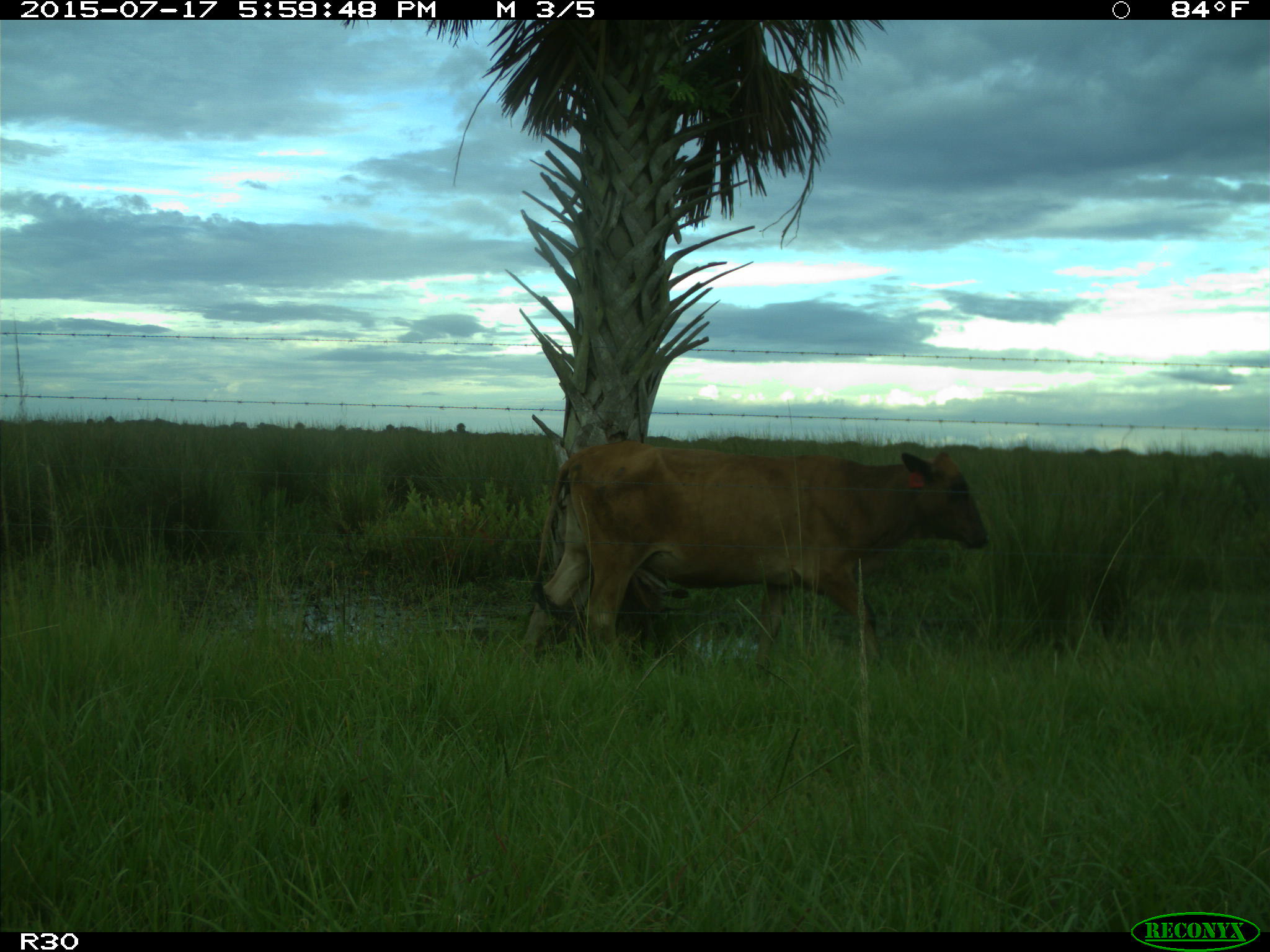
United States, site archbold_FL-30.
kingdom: Animalia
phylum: Chordata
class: Mammalia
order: Artiodactyla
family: Bovidae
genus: Bos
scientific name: Bos taurus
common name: domestic cow